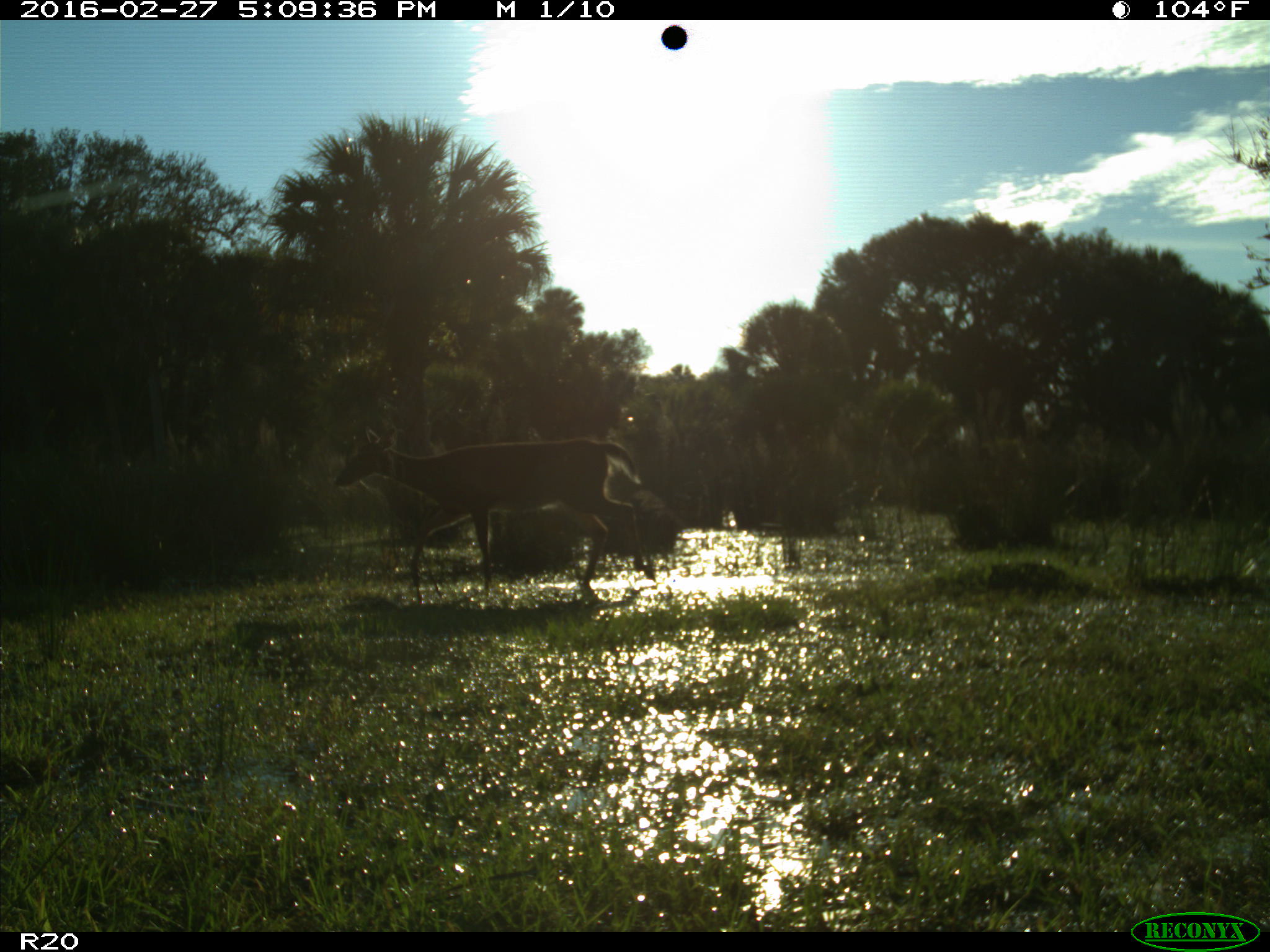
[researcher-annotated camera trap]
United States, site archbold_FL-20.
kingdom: Animalia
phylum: Chordata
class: Mammalia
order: Artiodactyla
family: Cervidae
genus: Odocoileus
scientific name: Odocoileus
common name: deer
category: unidentified deer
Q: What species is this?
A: Unidentified deer (deer) (Odocoileus).